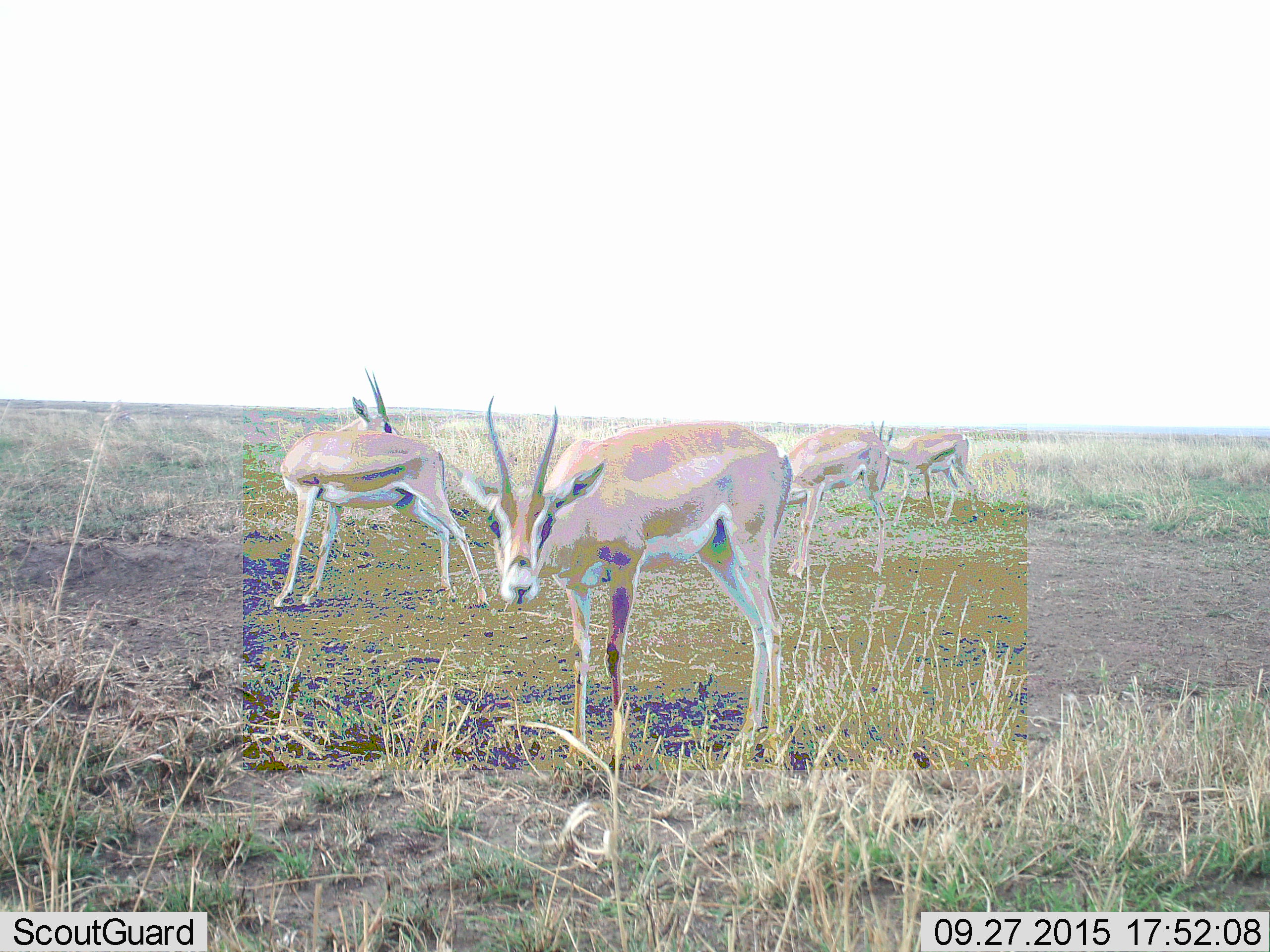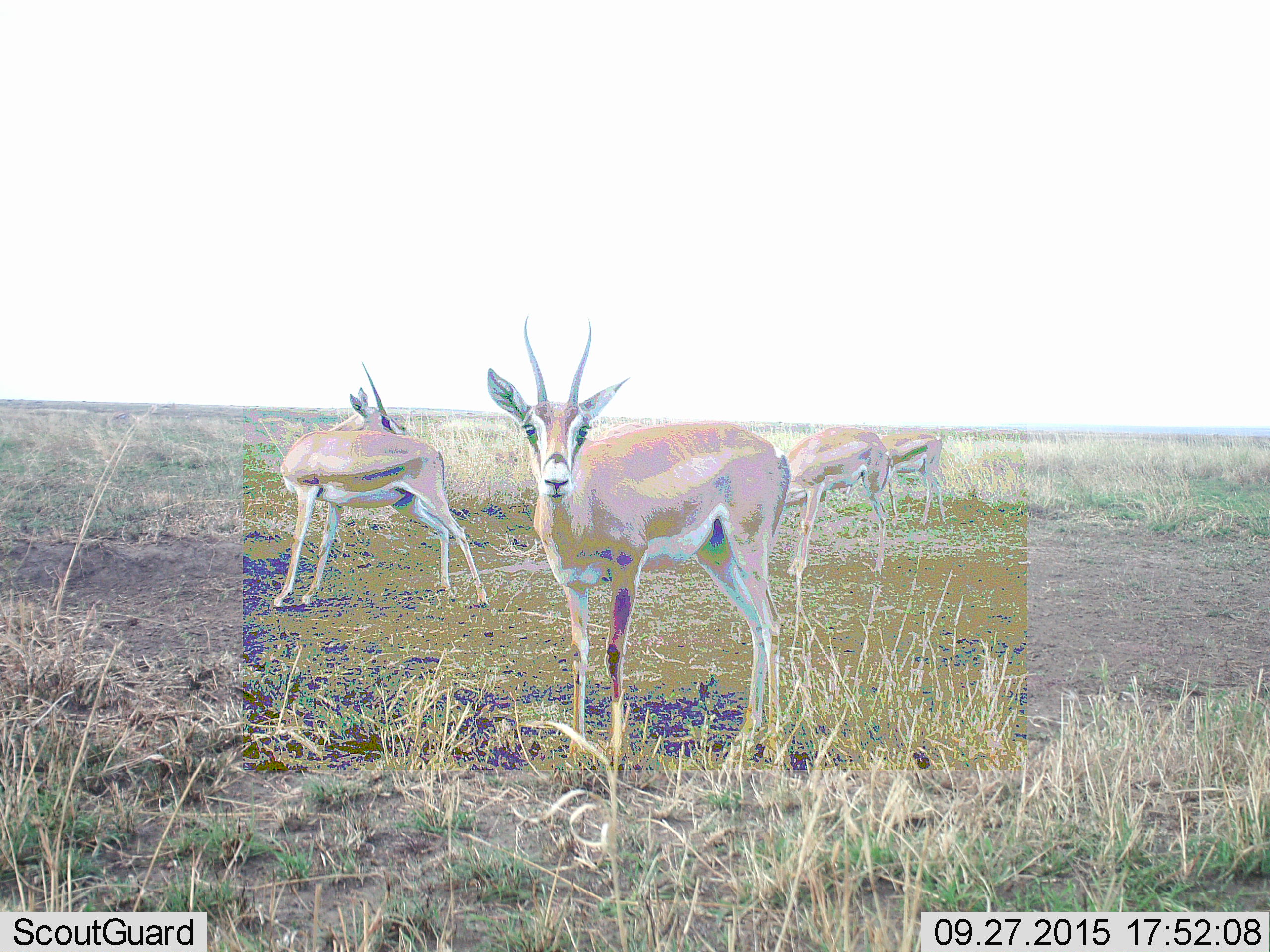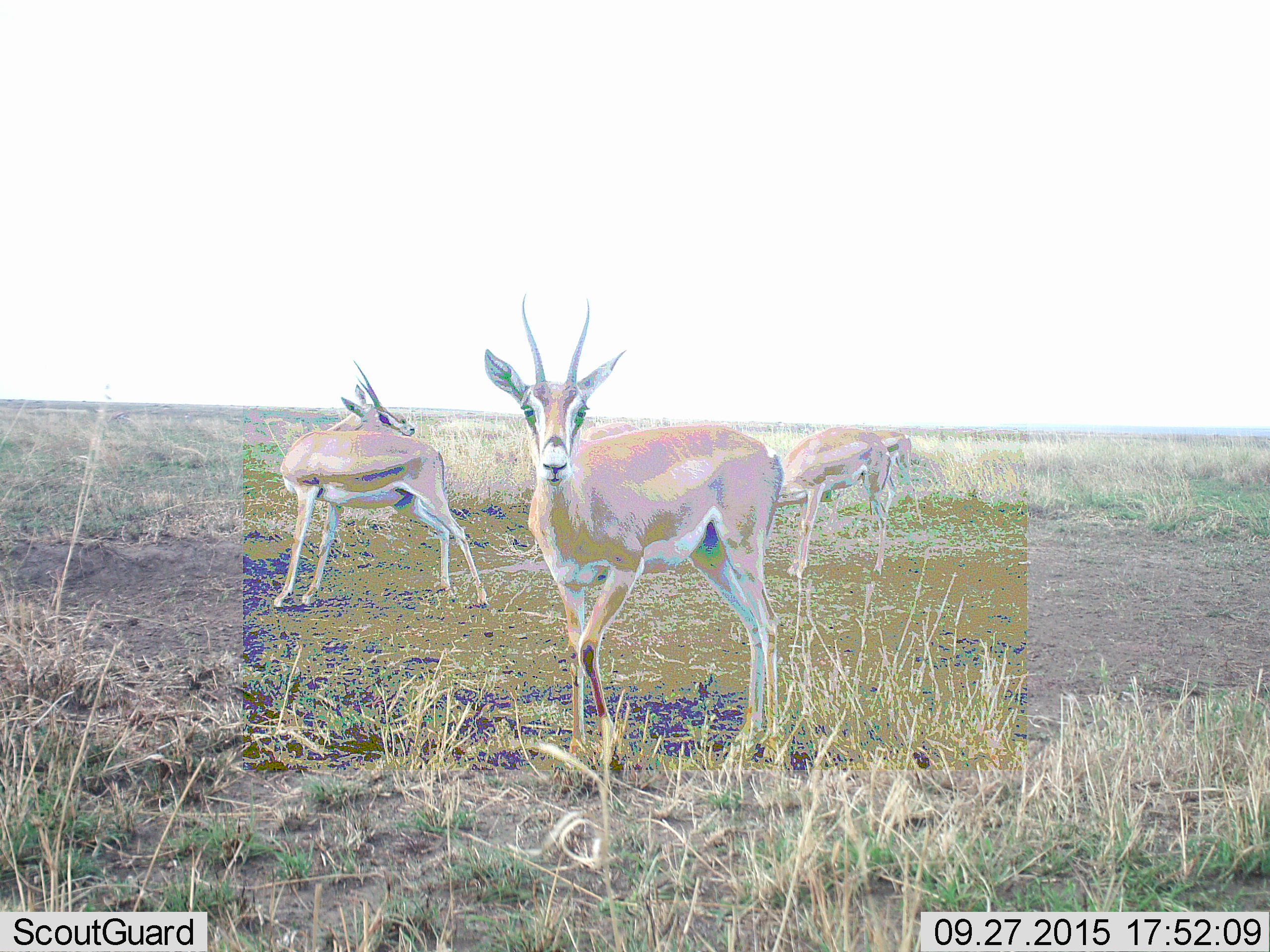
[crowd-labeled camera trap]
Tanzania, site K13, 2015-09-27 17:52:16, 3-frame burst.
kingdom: Animalia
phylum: Chordata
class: Mammalia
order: Artiodactyla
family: Bovidae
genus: Eudorcas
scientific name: Eudorcas thomsonii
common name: thomson's gazelle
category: gazellethomsons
Gazellethomsons (thomson's gazelle) (Eudorcas thomsonii), count 4. Behavior (volunteer vote fractions): standing 80%, resting 0%, moving 40%, interacting 0%. Young present (vote fraction): 0%. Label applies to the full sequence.